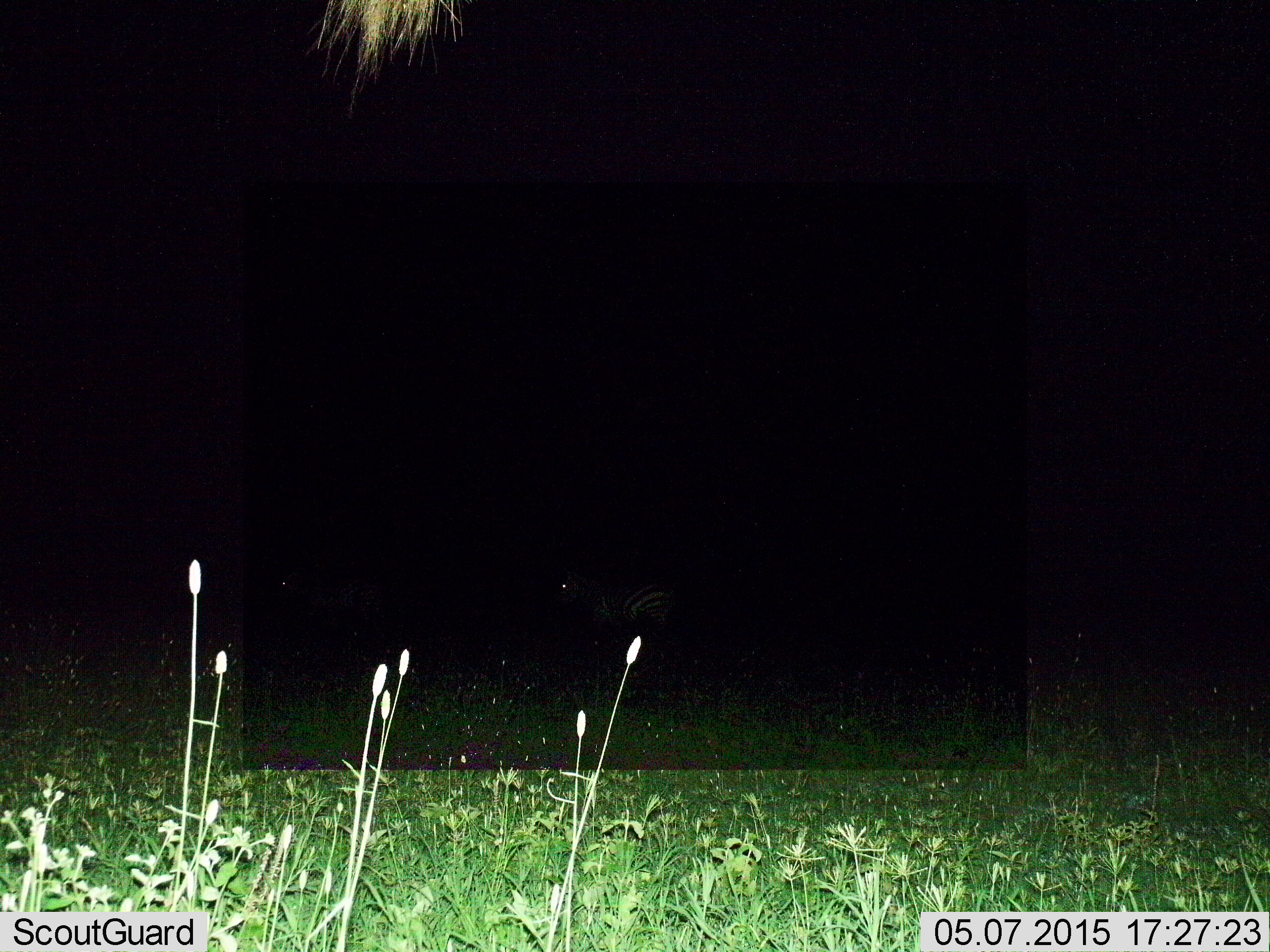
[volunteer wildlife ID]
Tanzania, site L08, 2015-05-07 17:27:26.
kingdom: Animalia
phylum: Chordata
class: Mammalia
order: Perissodactyla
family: Equidae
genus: Equus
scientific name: Equus quagga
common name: plains zebra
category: zebra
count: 2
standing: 90%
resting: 0%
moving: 20%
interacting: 0%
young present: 0%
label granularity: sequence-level